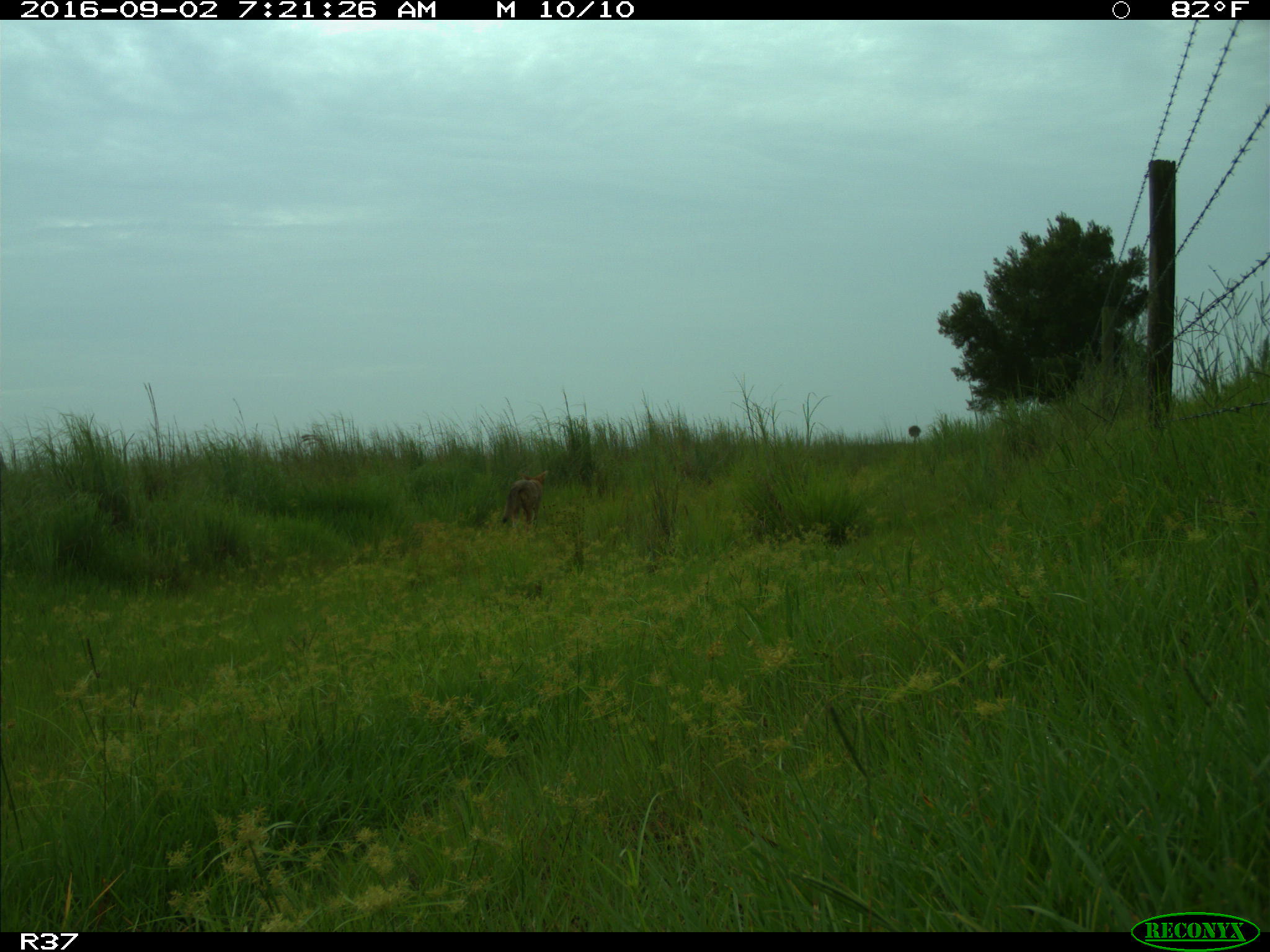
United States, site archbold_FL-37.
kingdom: Animalia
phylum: Chordata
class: Mammalia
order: Carnivora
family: Canidae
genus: Canis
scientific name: Canis latrans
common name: coyote